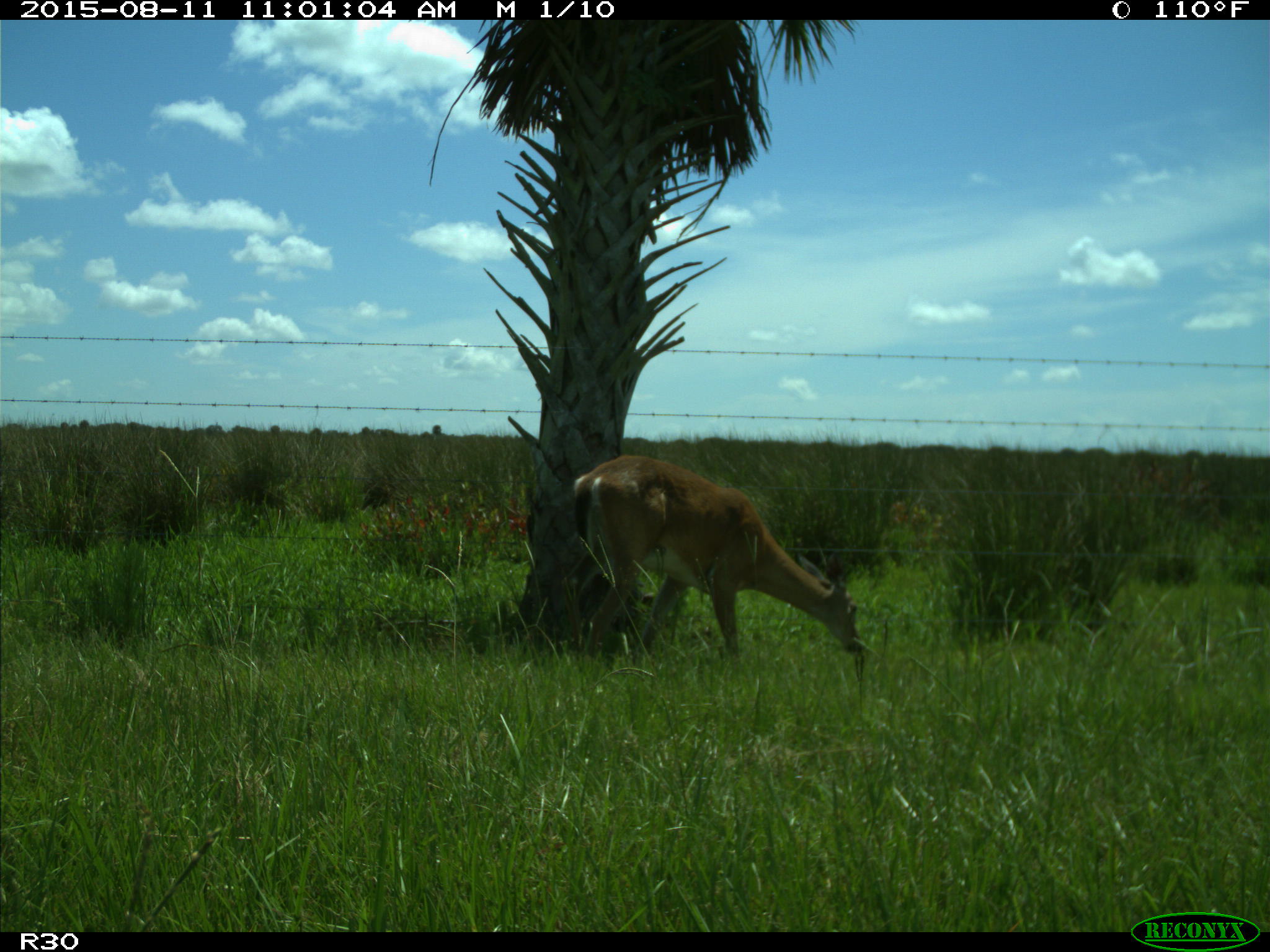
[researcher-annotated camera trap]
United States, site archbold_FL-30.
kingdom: Animalia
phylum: Chordata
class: Mammalia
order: Artiodactyla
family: Cervidae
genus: Odocoileus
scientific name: Odocoileus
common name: deer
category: unidentified deer